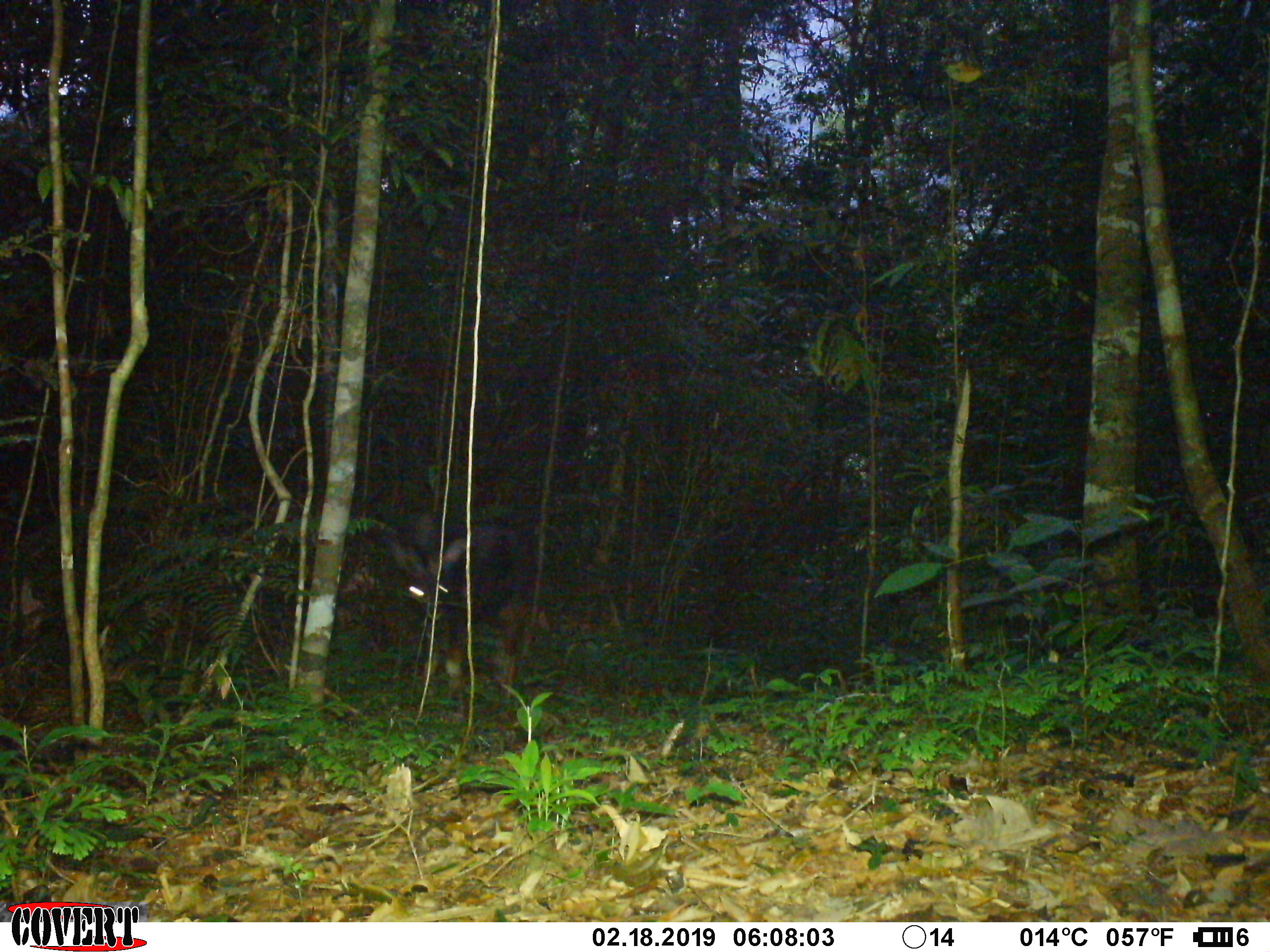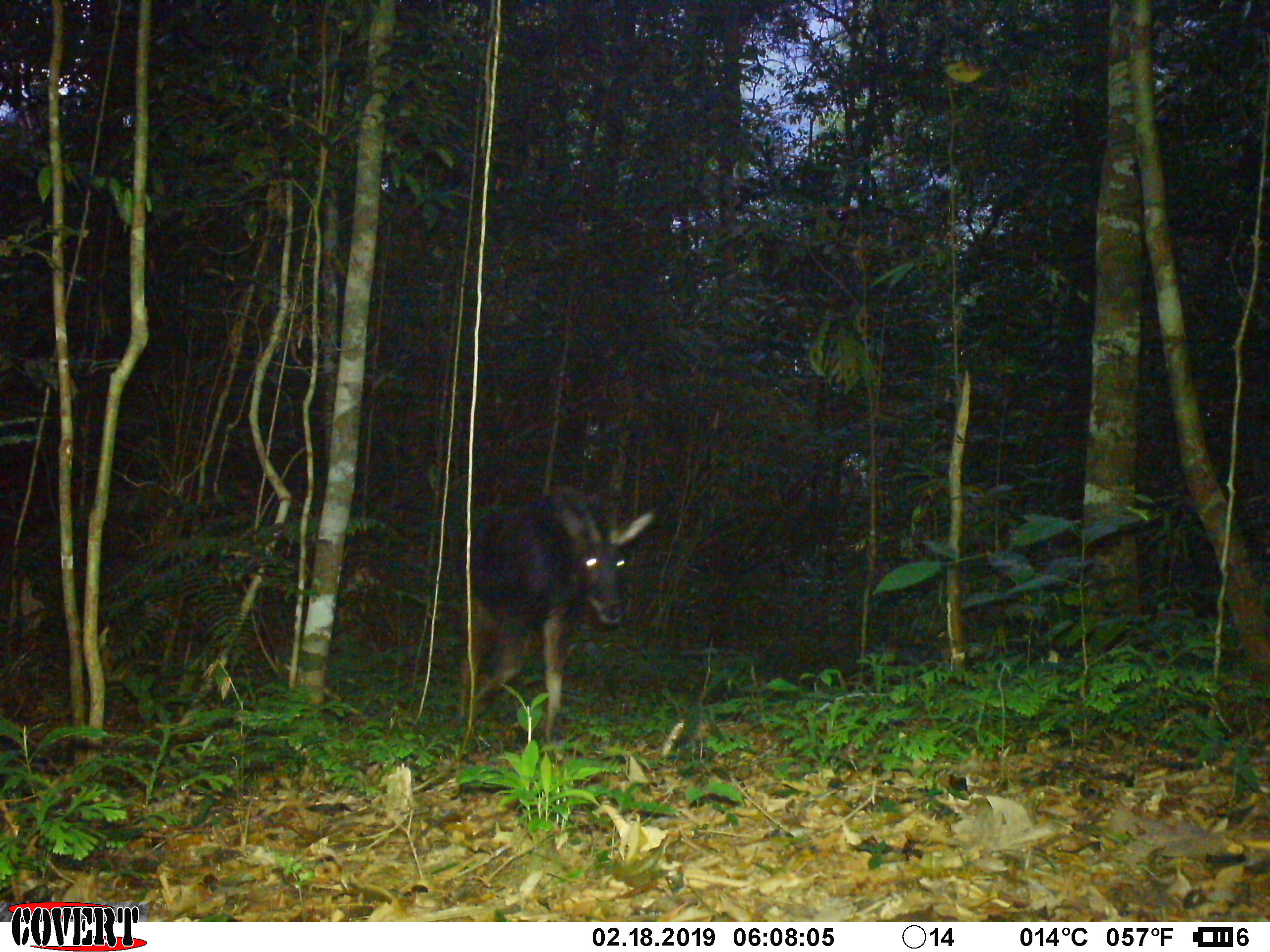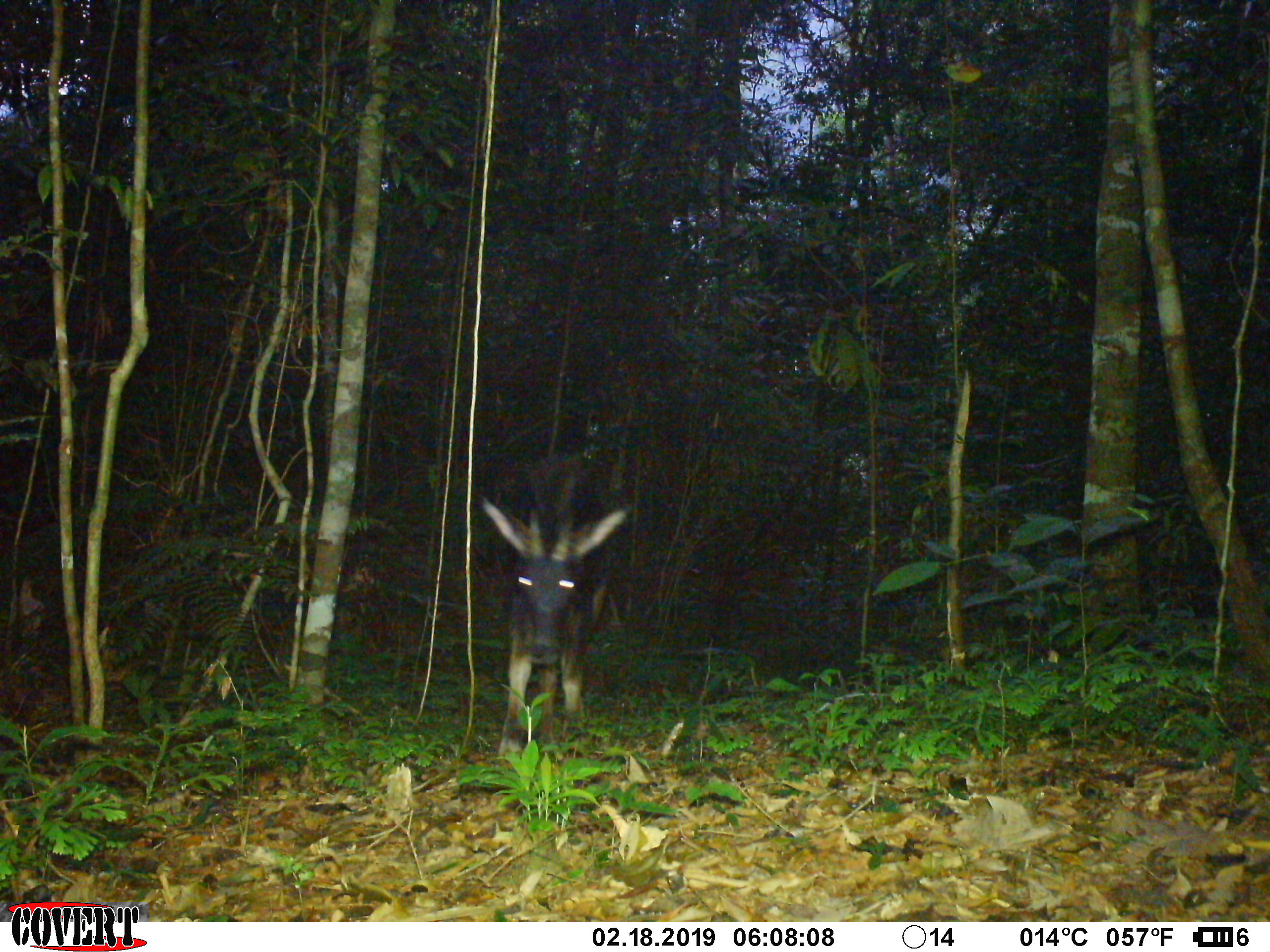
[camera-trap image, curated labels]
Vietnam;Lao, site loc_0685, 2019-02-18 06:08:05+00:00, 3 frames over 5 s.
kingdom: Animalia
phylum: Chordata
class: Mammalia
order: Artiodactyla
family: Bovidae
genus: Capricornis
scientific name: Capricornis sumatraensis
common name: chinese serow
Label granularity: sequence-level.